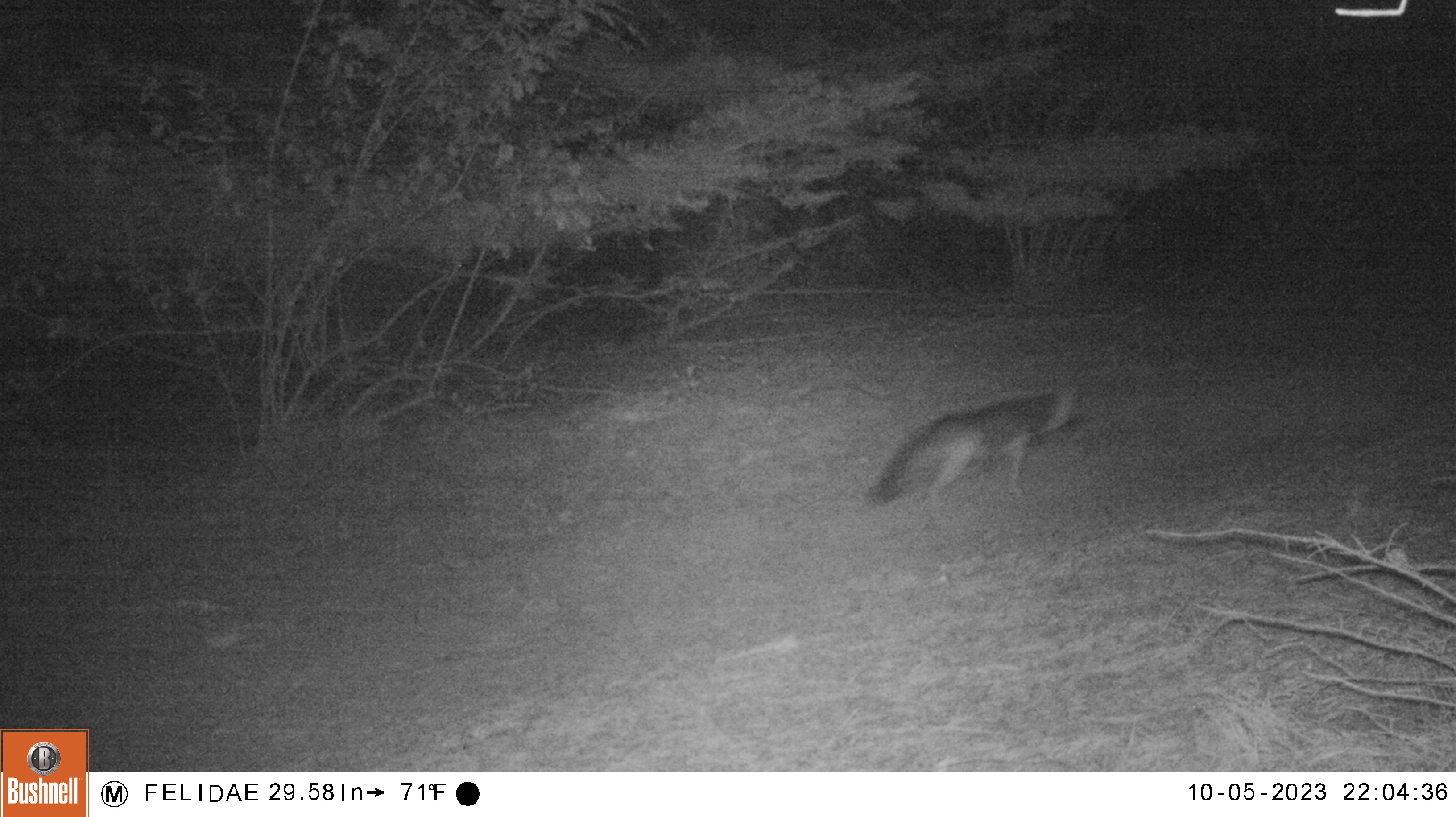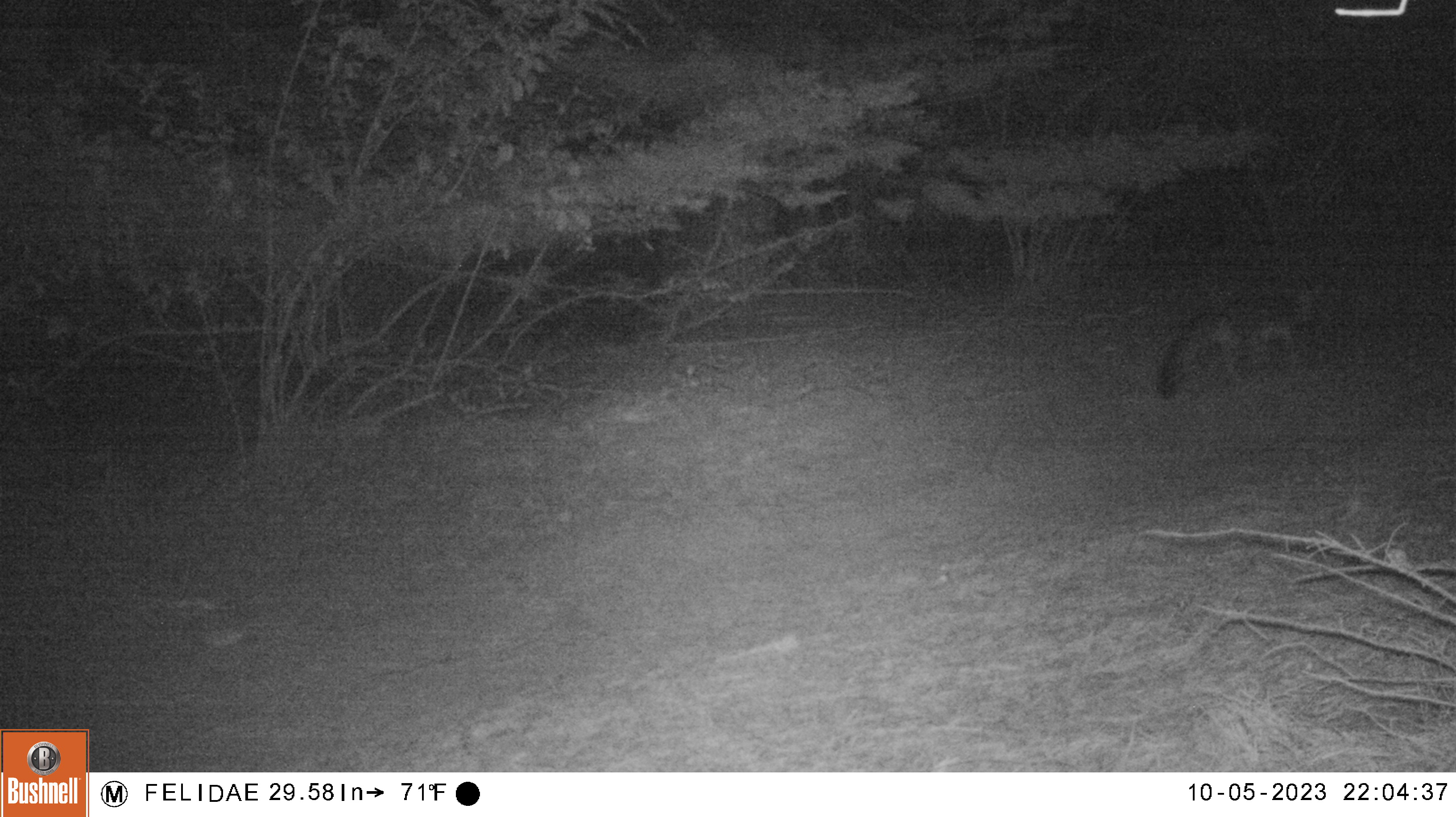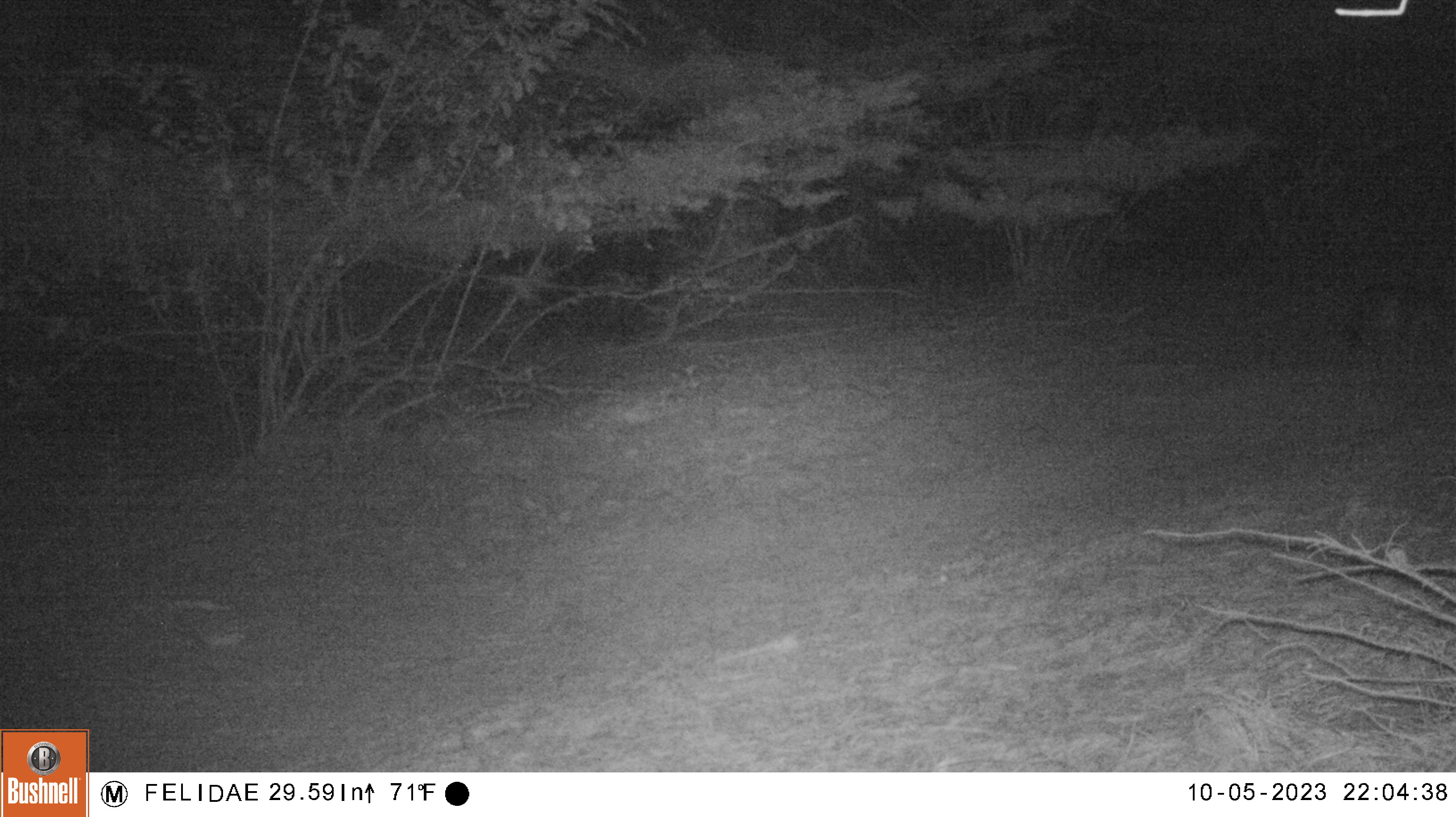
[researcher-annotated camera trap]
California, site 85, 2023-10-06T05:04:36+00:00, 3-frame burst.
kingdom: Animalia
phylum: Chordata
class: Mammalia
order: Carnivora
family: Canidae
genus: Urocyon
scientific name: Urocyon cinereoargenteus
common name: gray fox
Gray fox (Urocyon cinereoargenteus).